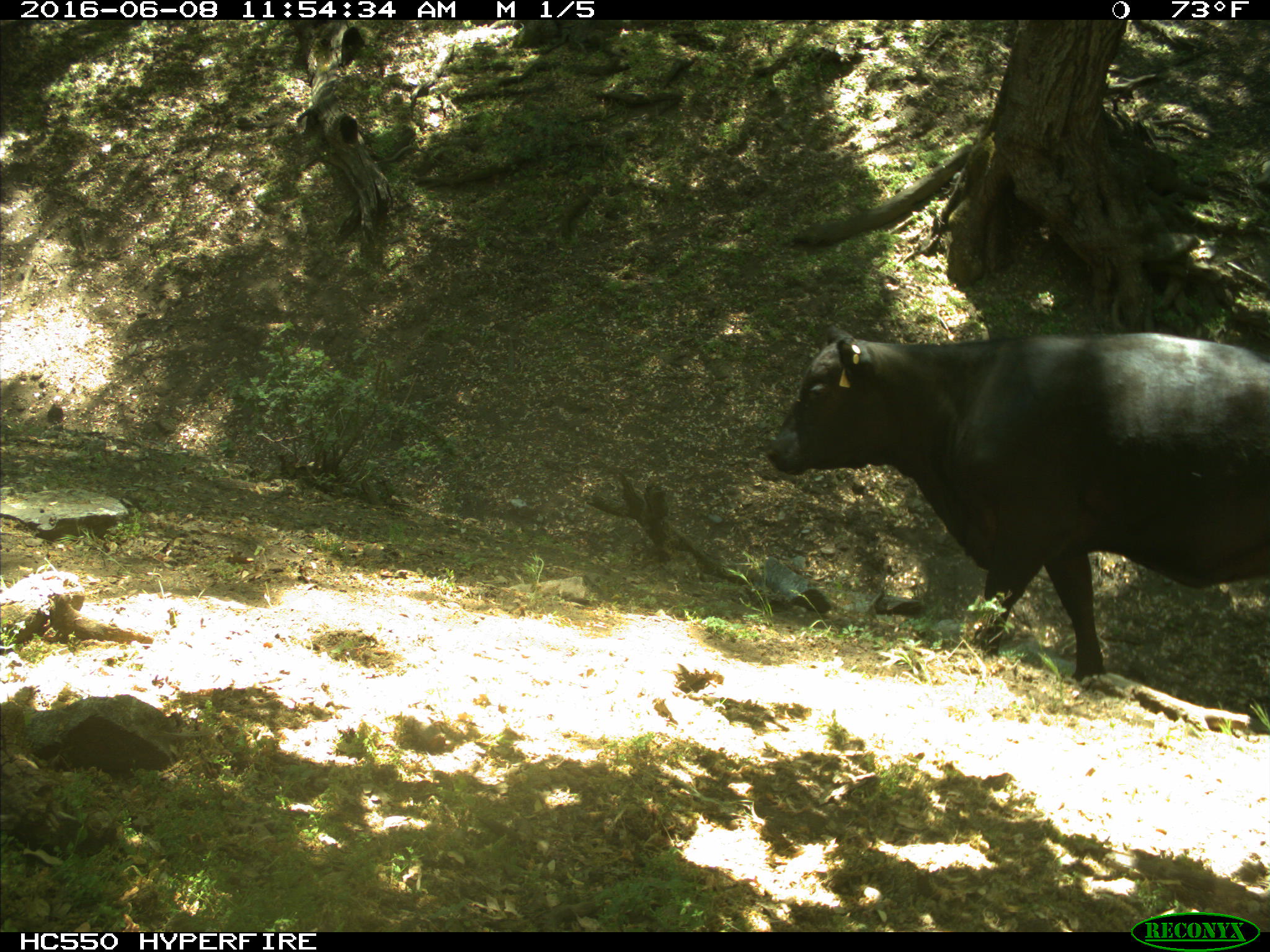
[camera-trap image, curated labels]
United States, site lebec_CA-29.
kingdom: Animalia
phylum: Chordata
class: Mammalia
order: Artiodactyla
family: Bovidae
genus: Bos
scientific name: Bos taurus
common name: domestic cow